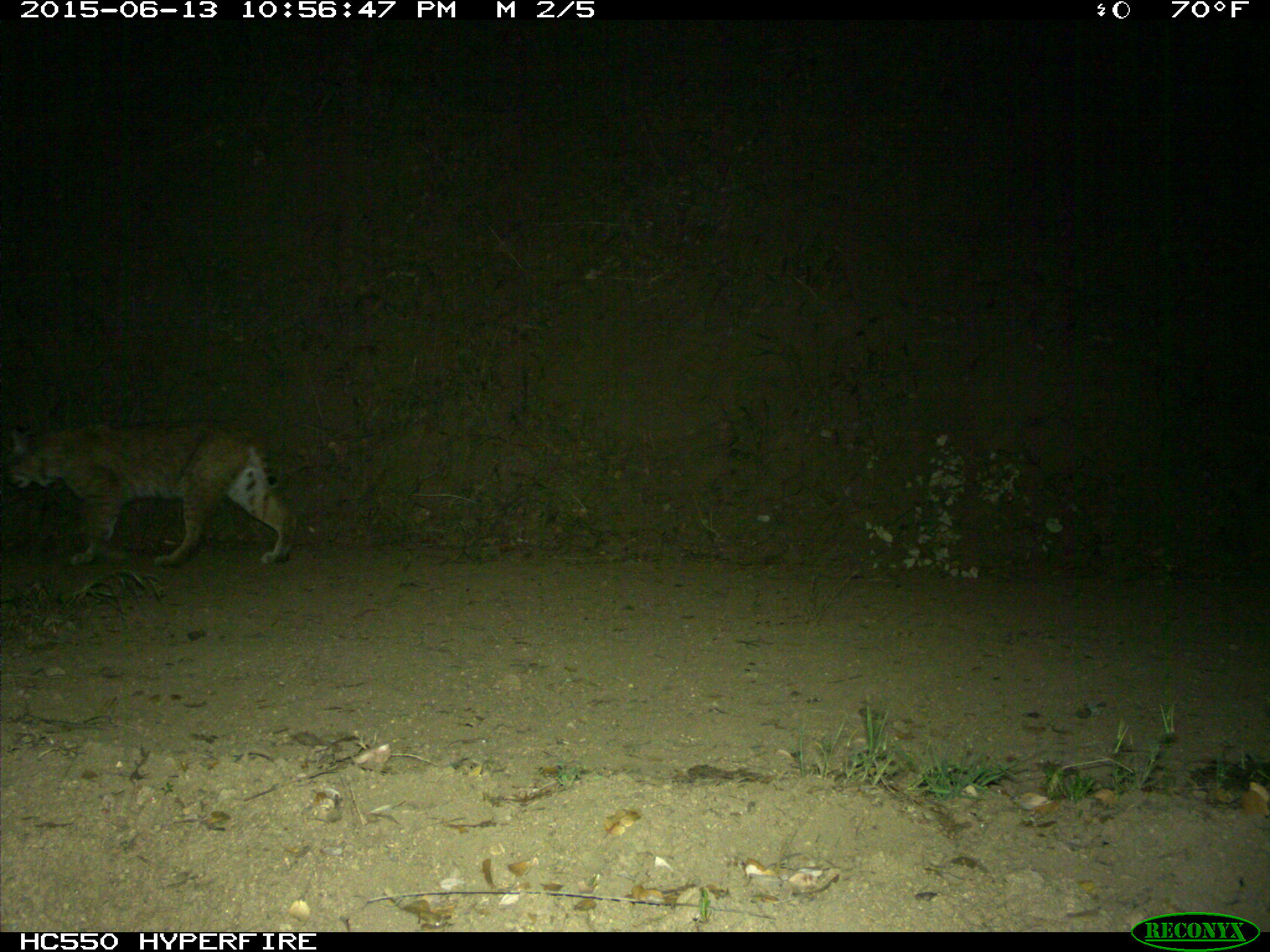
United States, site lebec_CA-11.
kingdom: Animalia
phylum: Chordata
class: Mammalia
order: Carnivora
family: Felidae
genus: Lynx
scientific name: Lynx rufus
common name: bobcat